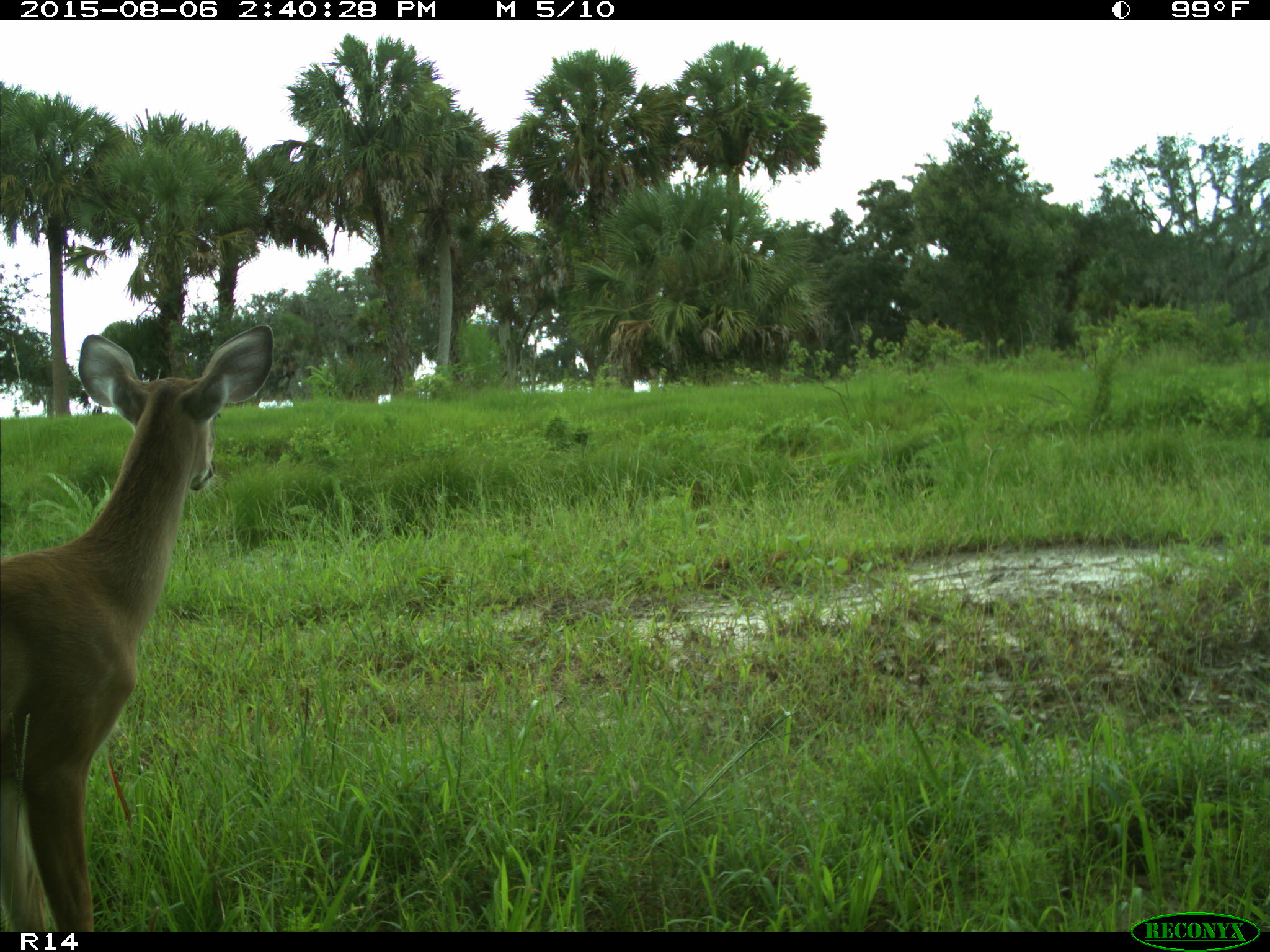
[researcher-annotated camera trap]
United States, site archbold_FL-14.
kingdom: Animalia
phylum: Chordata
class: Mammalia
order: Artiodactyla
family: Cervidae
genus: Odocoileus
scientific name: Odocoileus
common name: deer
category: unidentified deer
Unidentified deer (deer) (Odocoileus).